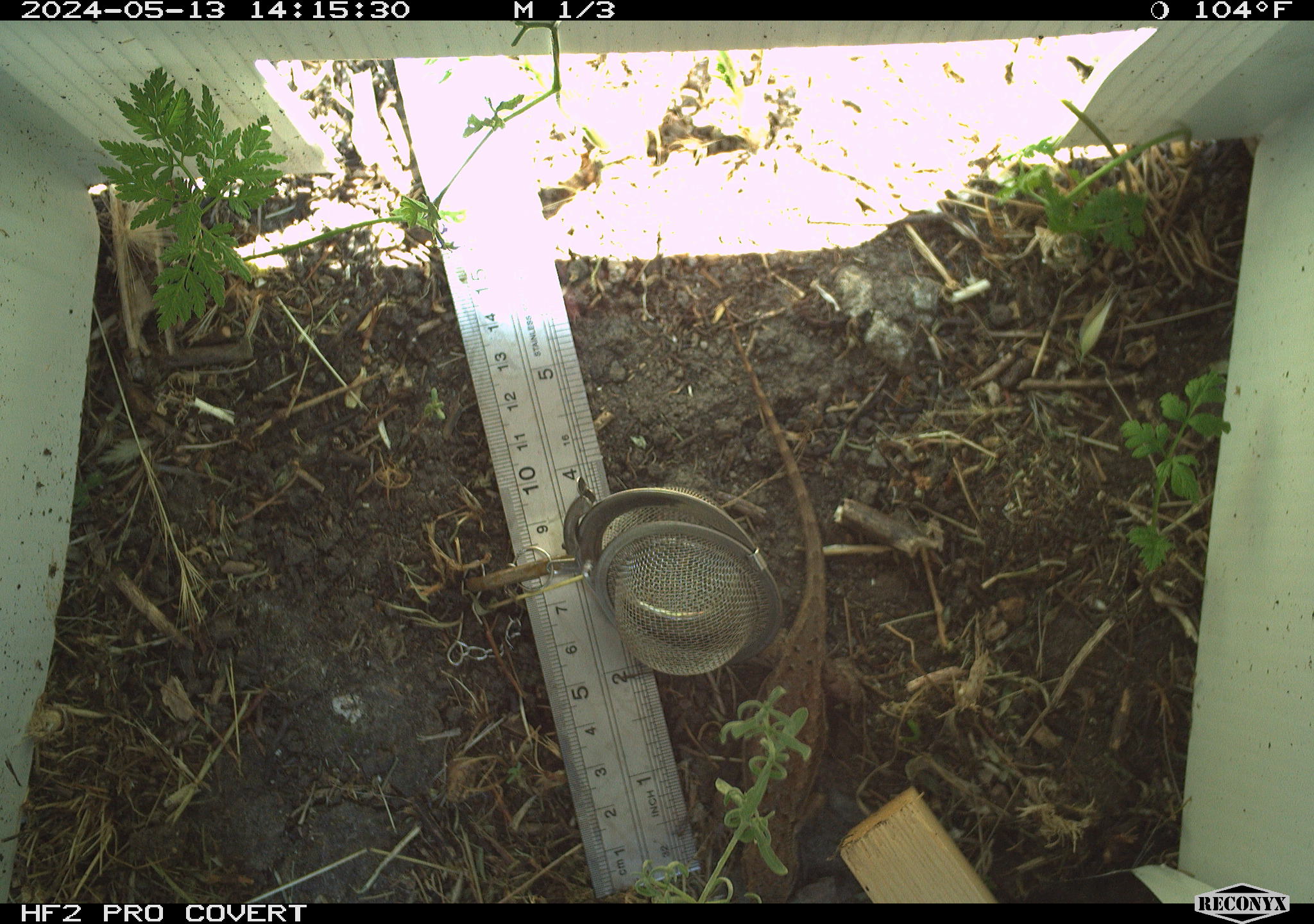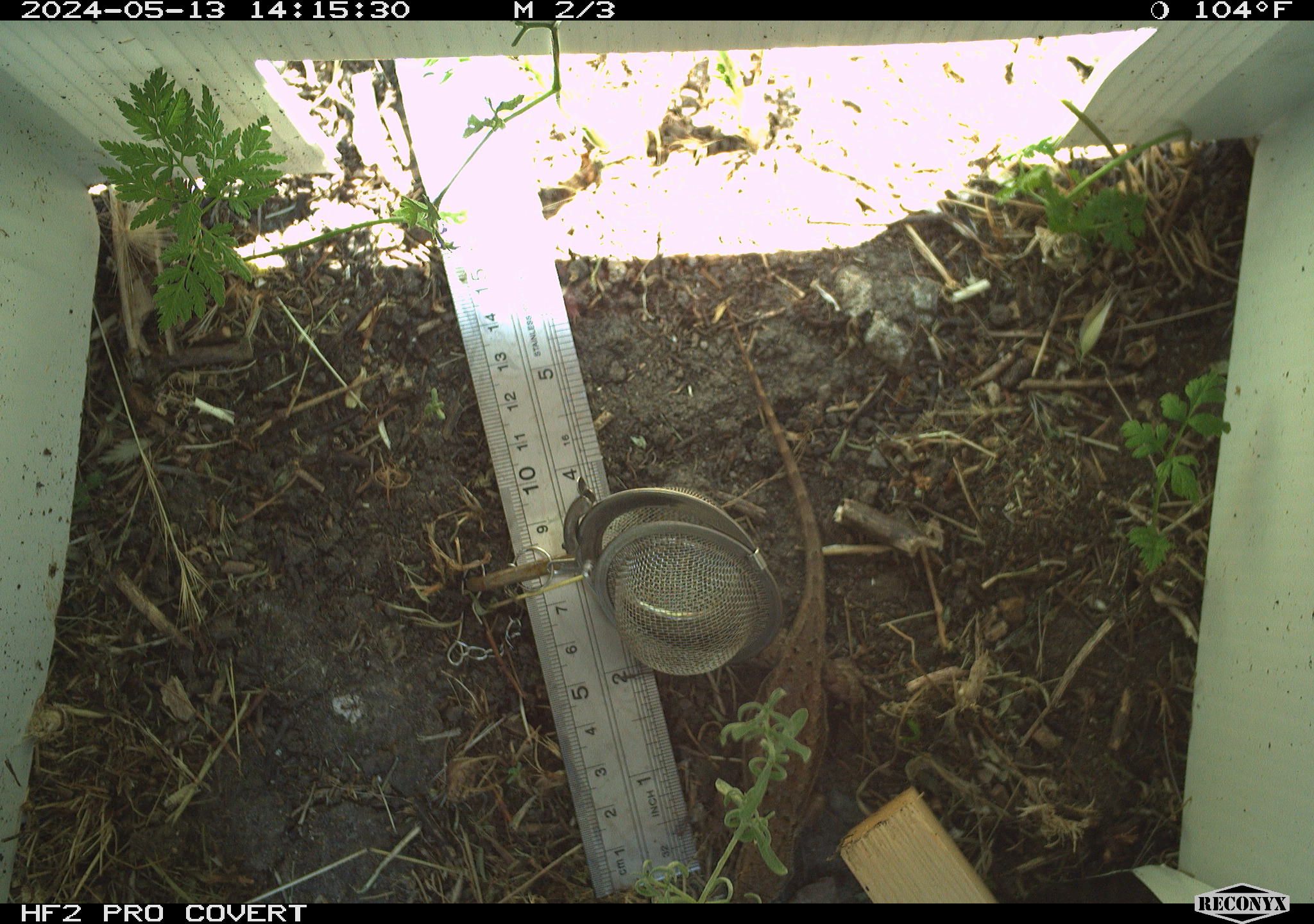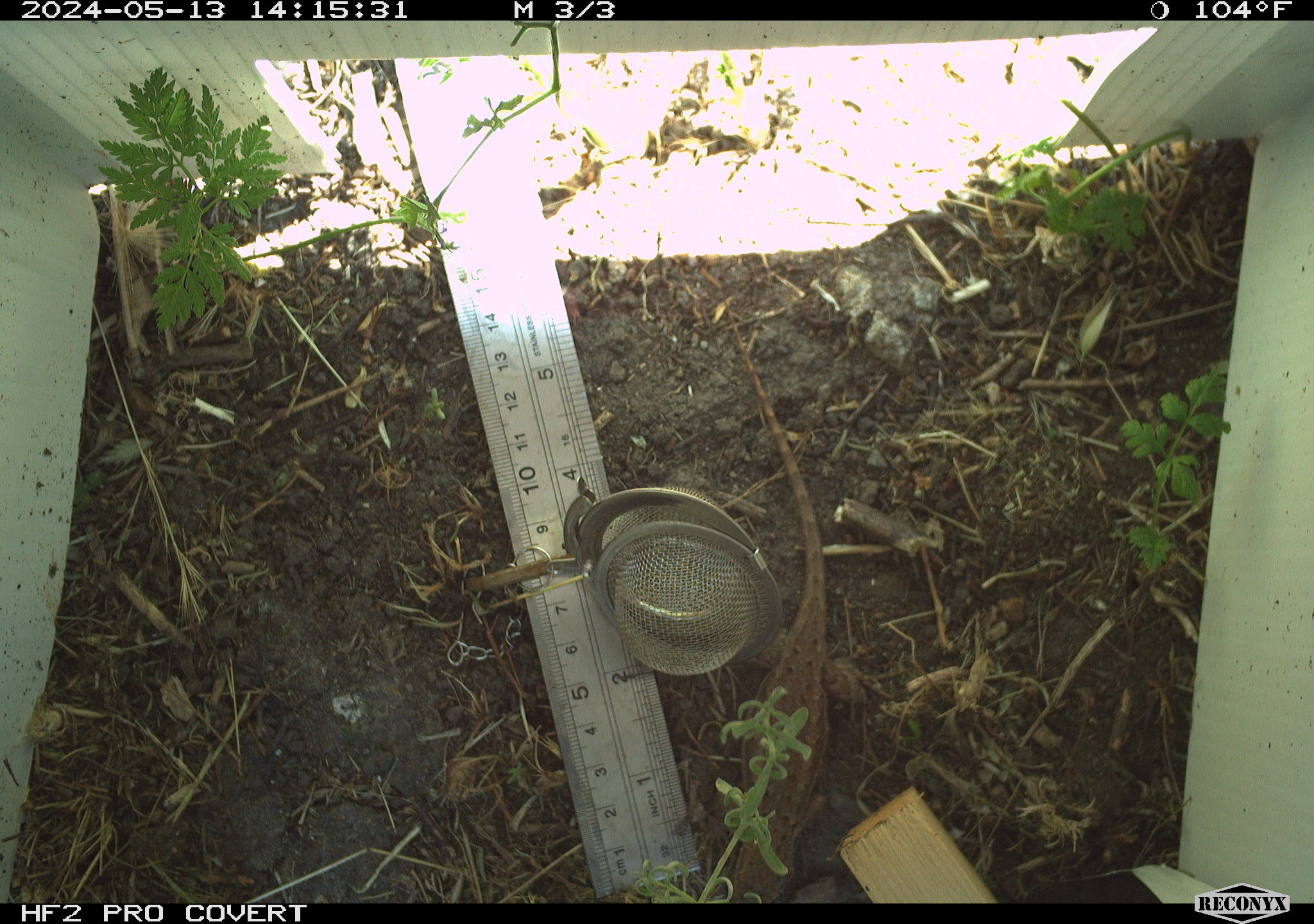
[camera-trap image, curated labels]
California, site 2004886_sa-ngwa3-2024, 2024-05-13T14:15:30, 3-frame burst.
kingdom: Animalia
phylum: Chordata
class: Reptilia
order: Squamata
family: Phrynosomatidae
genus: Sceloporus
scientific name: Sceloporus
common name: spiny lizards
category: sceloporus species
Sceloporus species (spiny lizards) (Sceloporus).